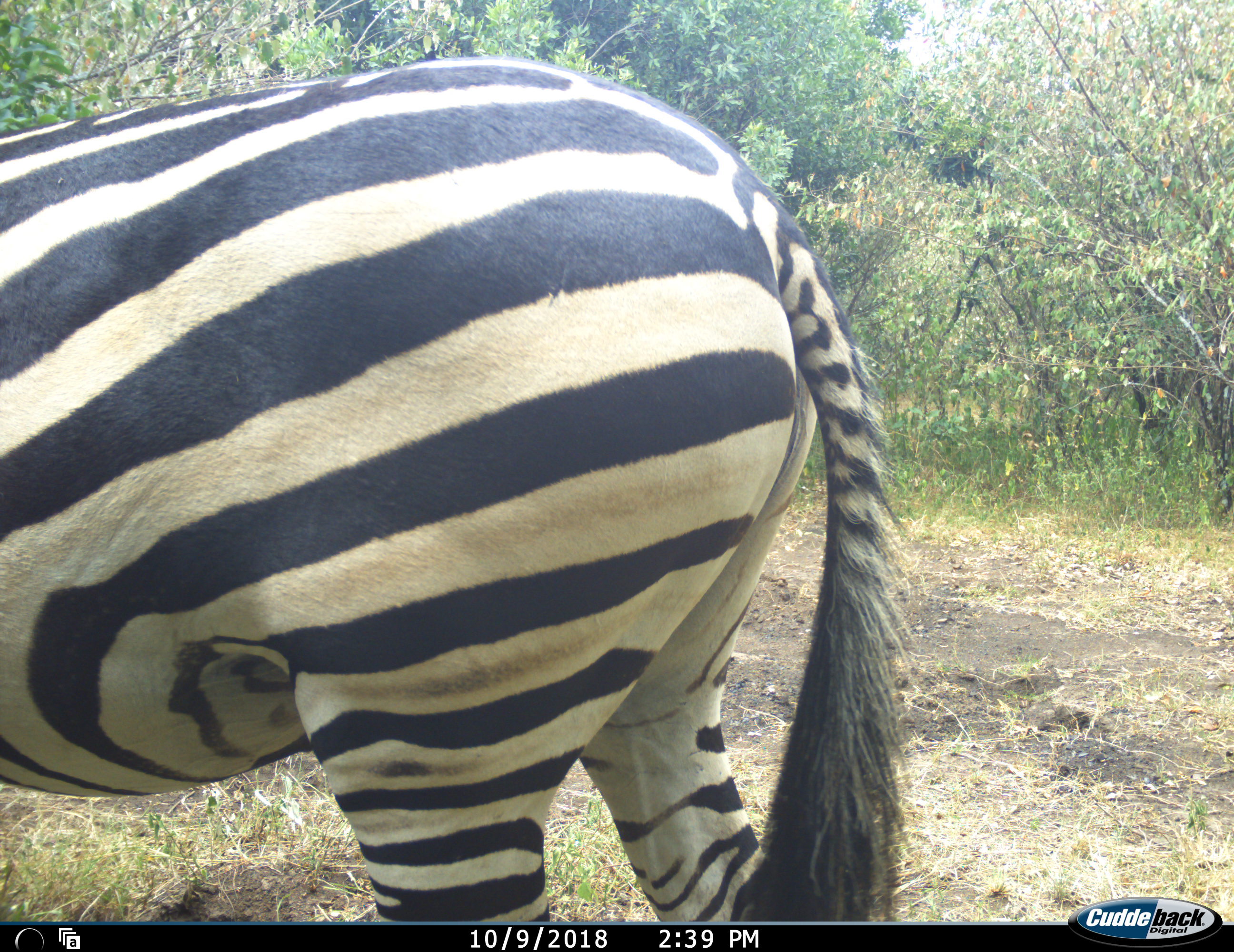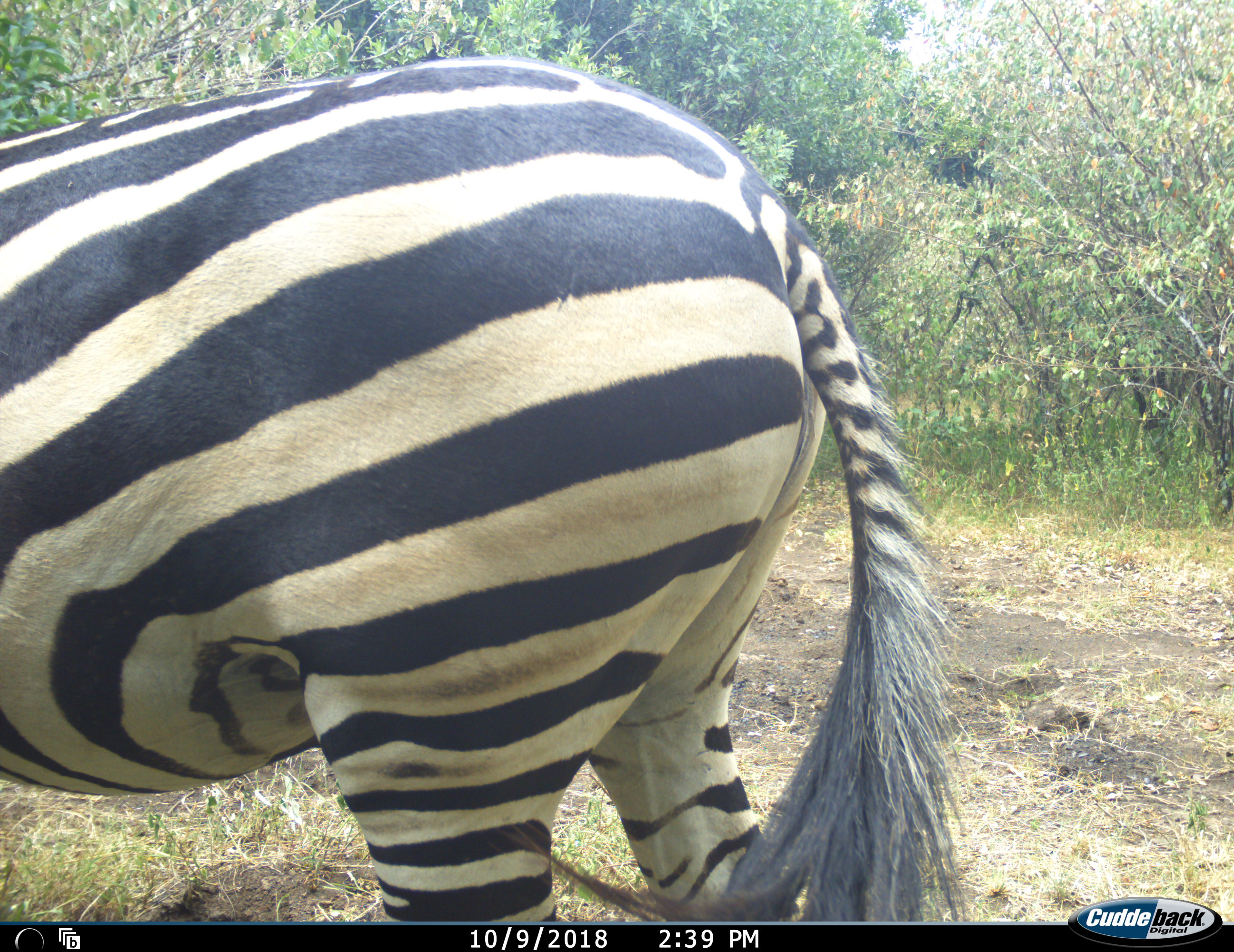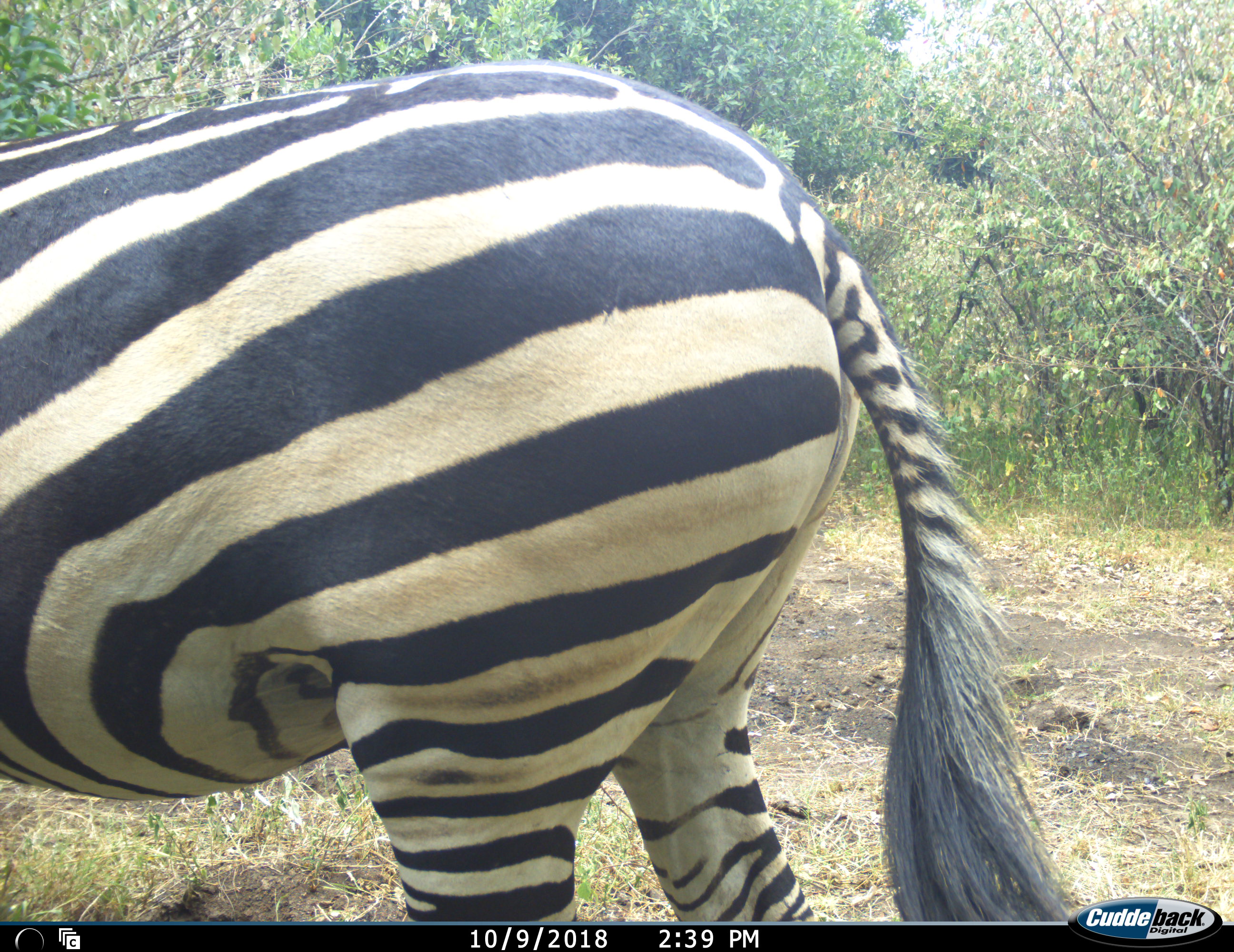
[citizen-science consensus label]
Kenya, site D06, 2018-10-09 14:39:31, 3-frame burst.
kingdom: Animalia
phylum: Chordata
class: Mammalia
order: Perissodactyla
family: Equidae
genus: Equus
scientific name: Equus quagga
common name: plains zebra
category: zebra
Zebra (plains zebra) (Equus quagga), count 1. Behavior (volunteer vote fractions): standing 70%, resting 0%, moving 50%, interacting 0%. Young present (vote fraction): 0%. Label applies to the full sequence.